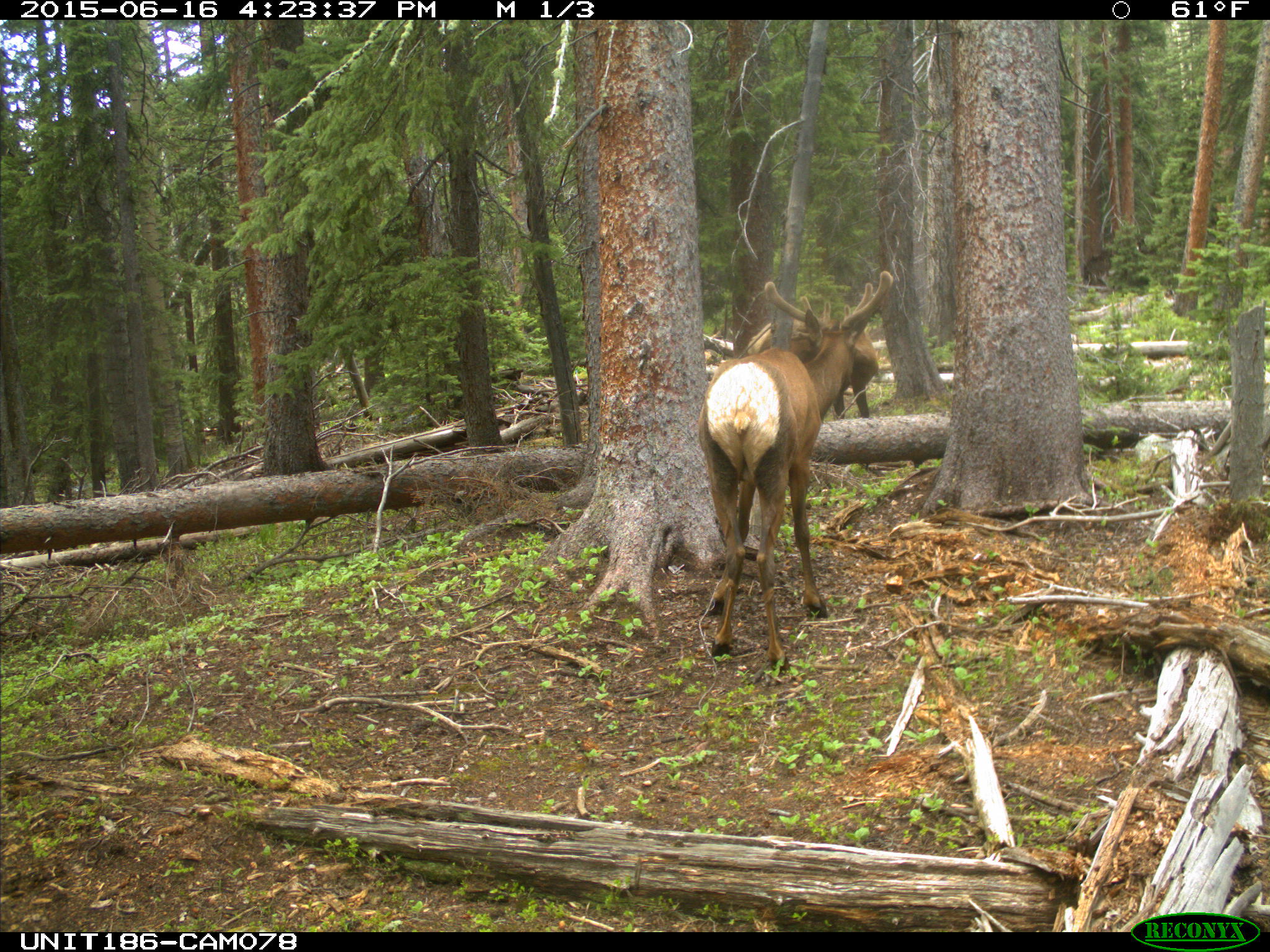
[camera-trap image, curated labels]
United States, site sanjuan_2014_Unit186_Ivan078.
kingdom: Animalia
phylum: Chordata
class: Mammalia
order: Artiodactyla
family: Cervidae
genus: Cervus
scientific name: Cervus elaphus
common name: red deer